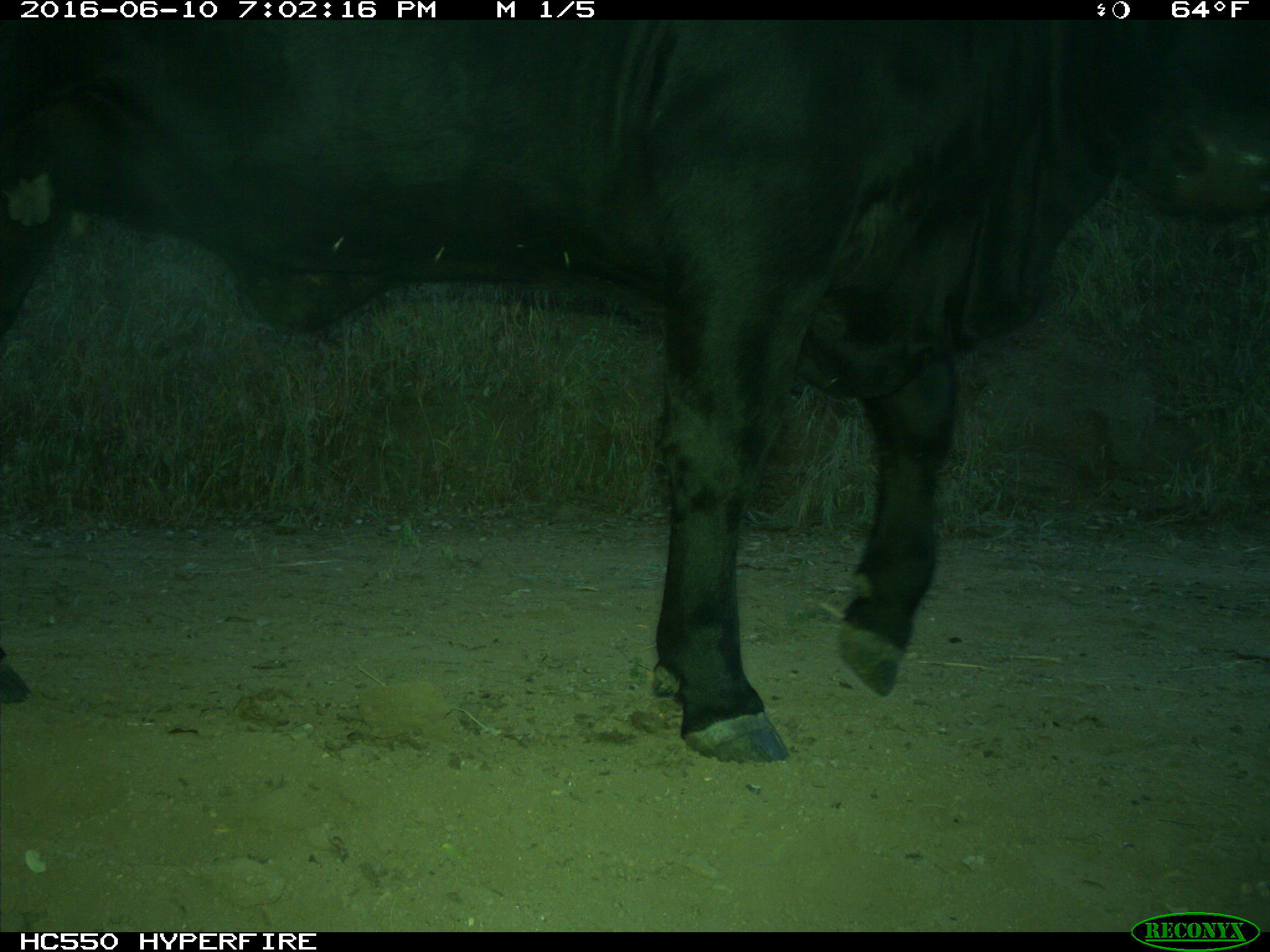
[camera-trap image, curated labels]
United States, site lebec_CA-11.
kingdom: Animalia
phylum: Chordata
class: Mammalia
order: Artiodactyla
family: Bovidae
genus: Bos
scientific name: Bos taurus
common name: domestic cow